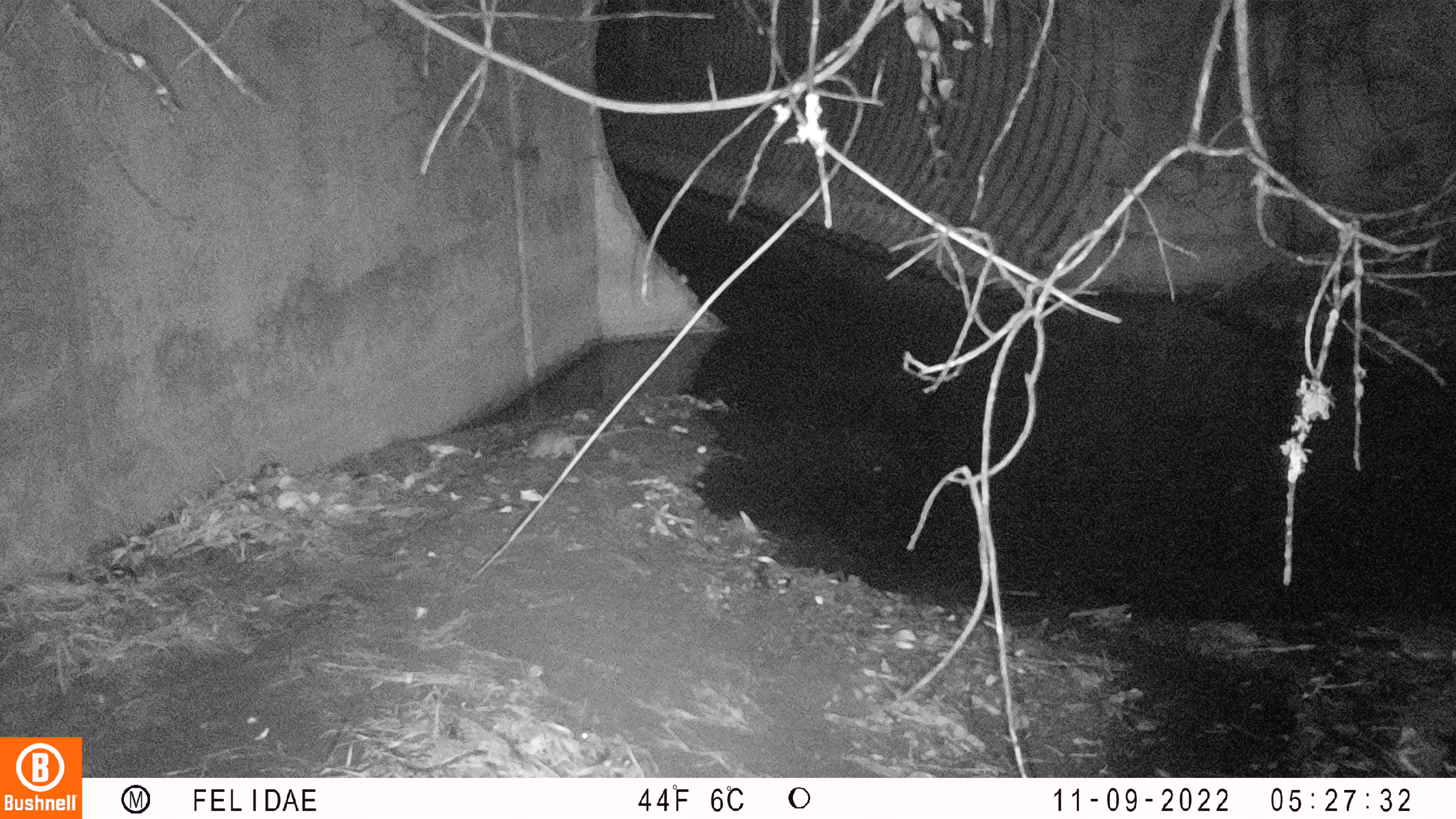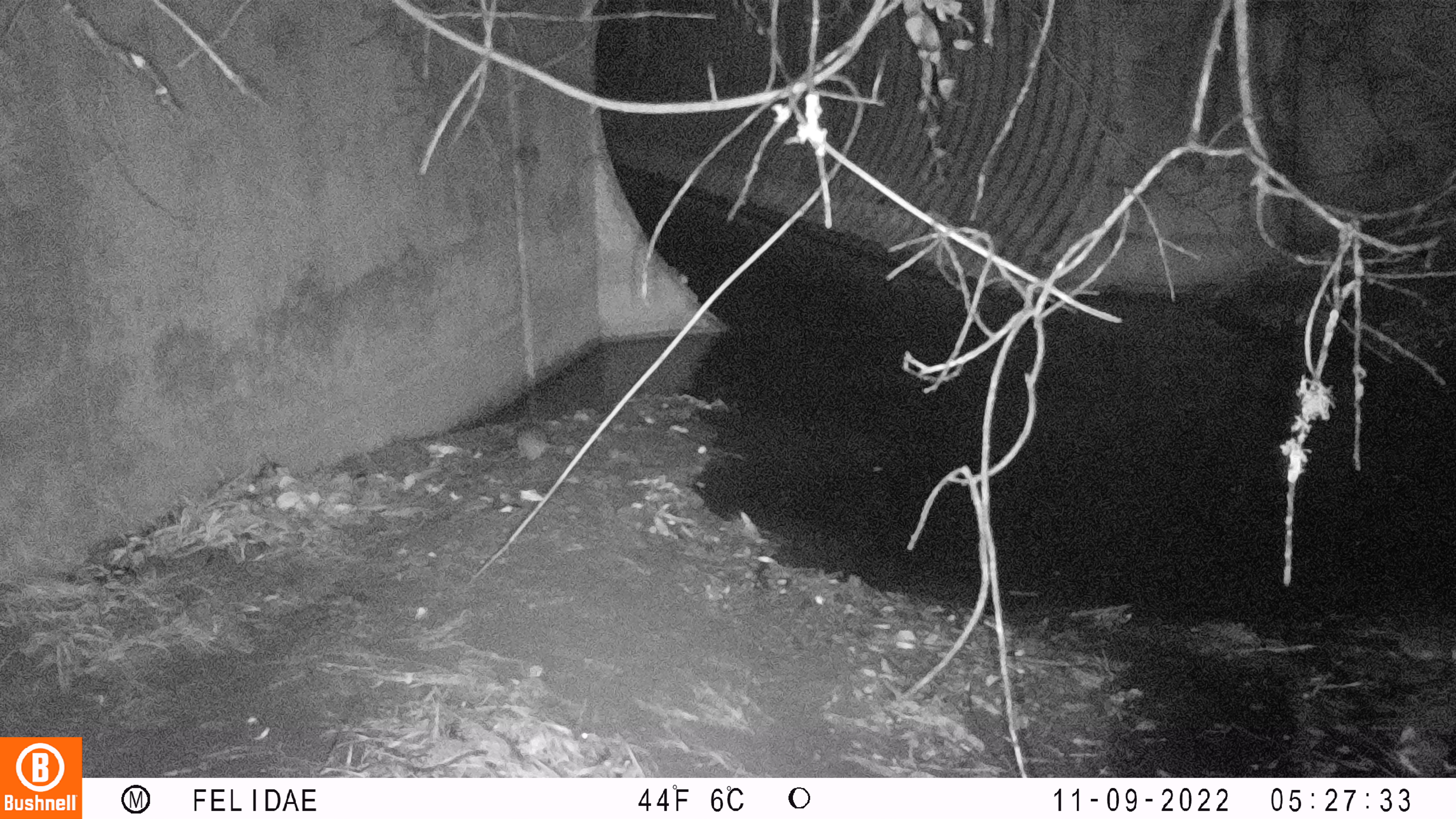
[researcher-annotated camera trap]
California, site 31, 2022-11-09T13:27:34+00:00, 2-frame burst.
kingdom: Animalia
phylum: Chordata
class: Mammalia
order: Rodentia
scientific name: Rodentia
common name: mouse or rat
Mouse or rat (Rodentia).